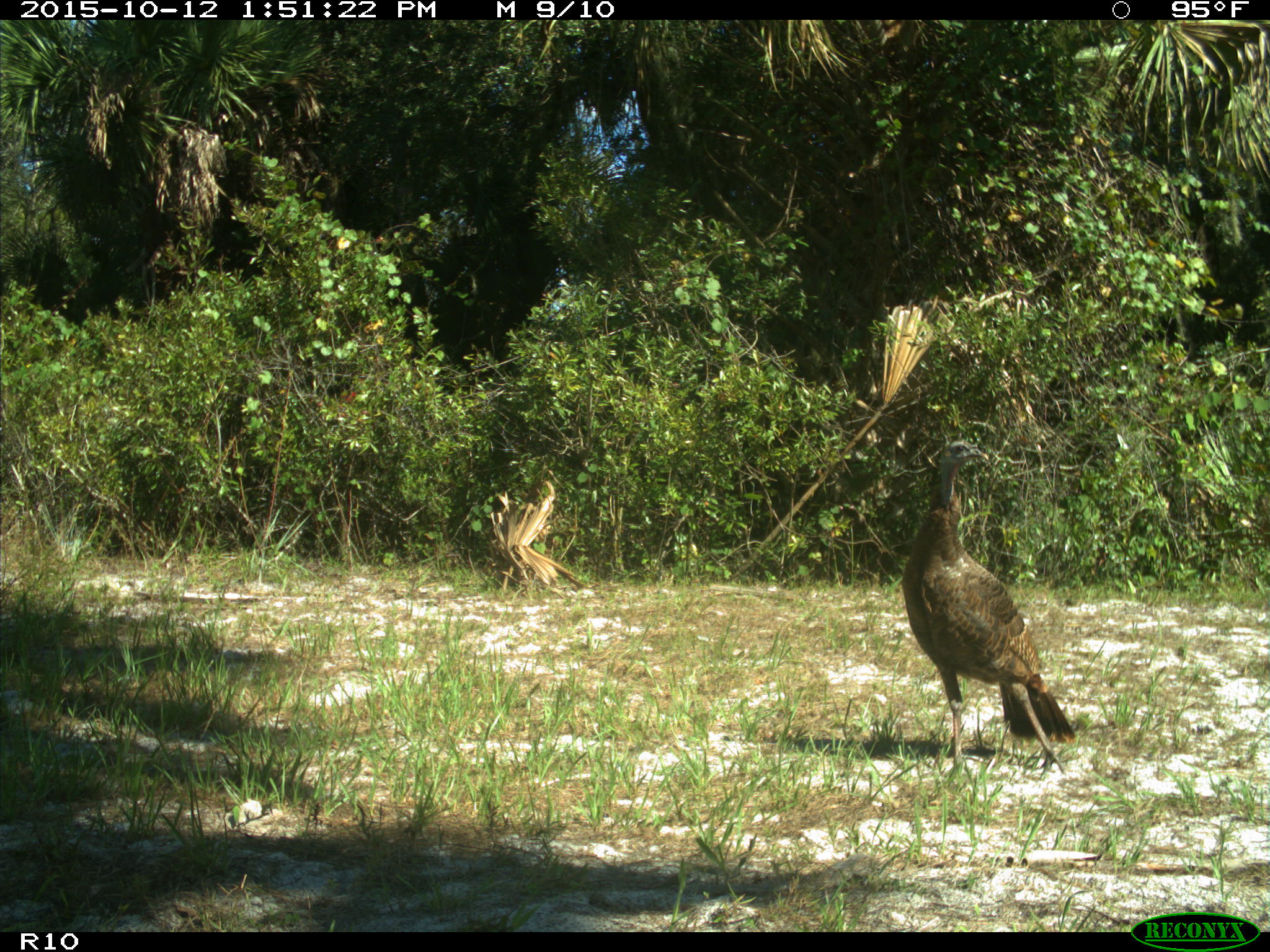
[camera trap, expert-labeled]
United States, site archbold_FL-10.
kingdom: Animalia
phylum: Chordata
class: Aves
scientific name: Aves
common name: birds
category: unidentified bird